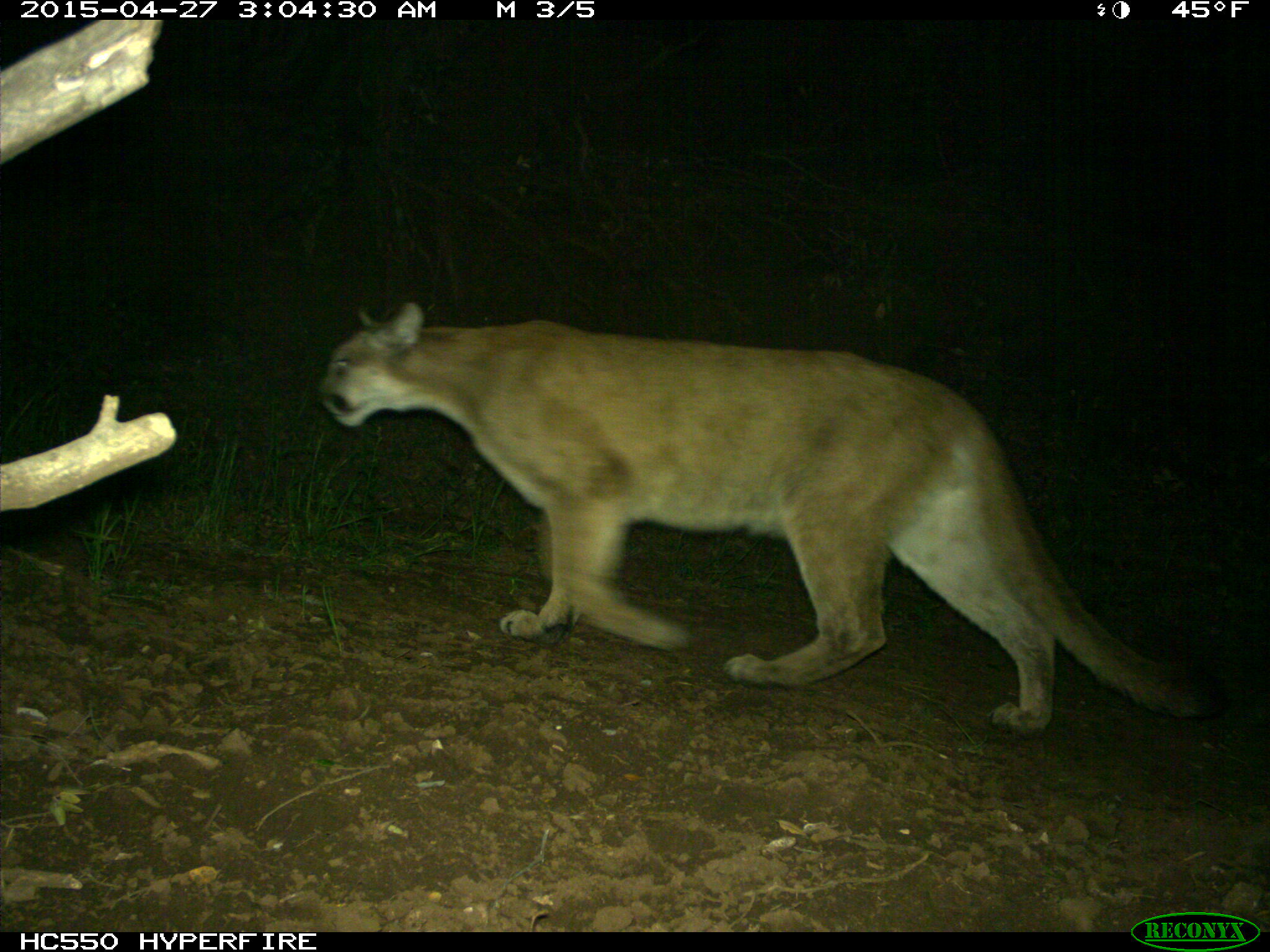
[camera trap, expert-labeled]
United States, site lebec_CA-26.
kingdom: Animalia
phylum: Chordata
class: Mammalia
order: Carnivora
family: Felidae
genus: Puma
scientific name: Puma concolor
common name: mountain lion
Puma concolor (mountain lion).